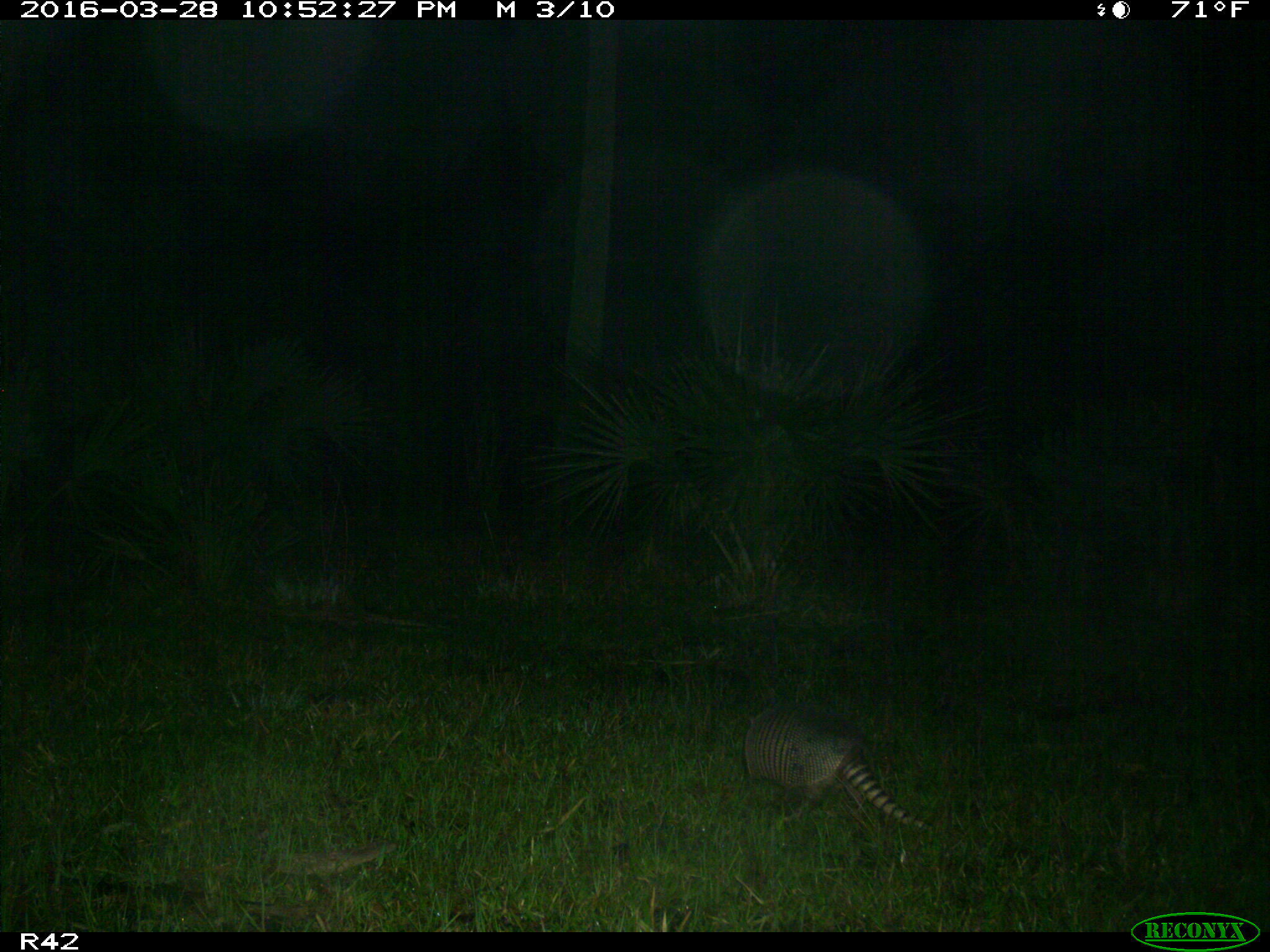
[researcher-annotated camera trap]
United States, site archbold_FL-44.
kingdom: Animalia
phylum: Chordata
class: Mammalia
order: Cingulata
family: Dasypodidae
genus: Dasypus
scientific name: Dasypus novemcinctus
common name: nine-banded armadillo